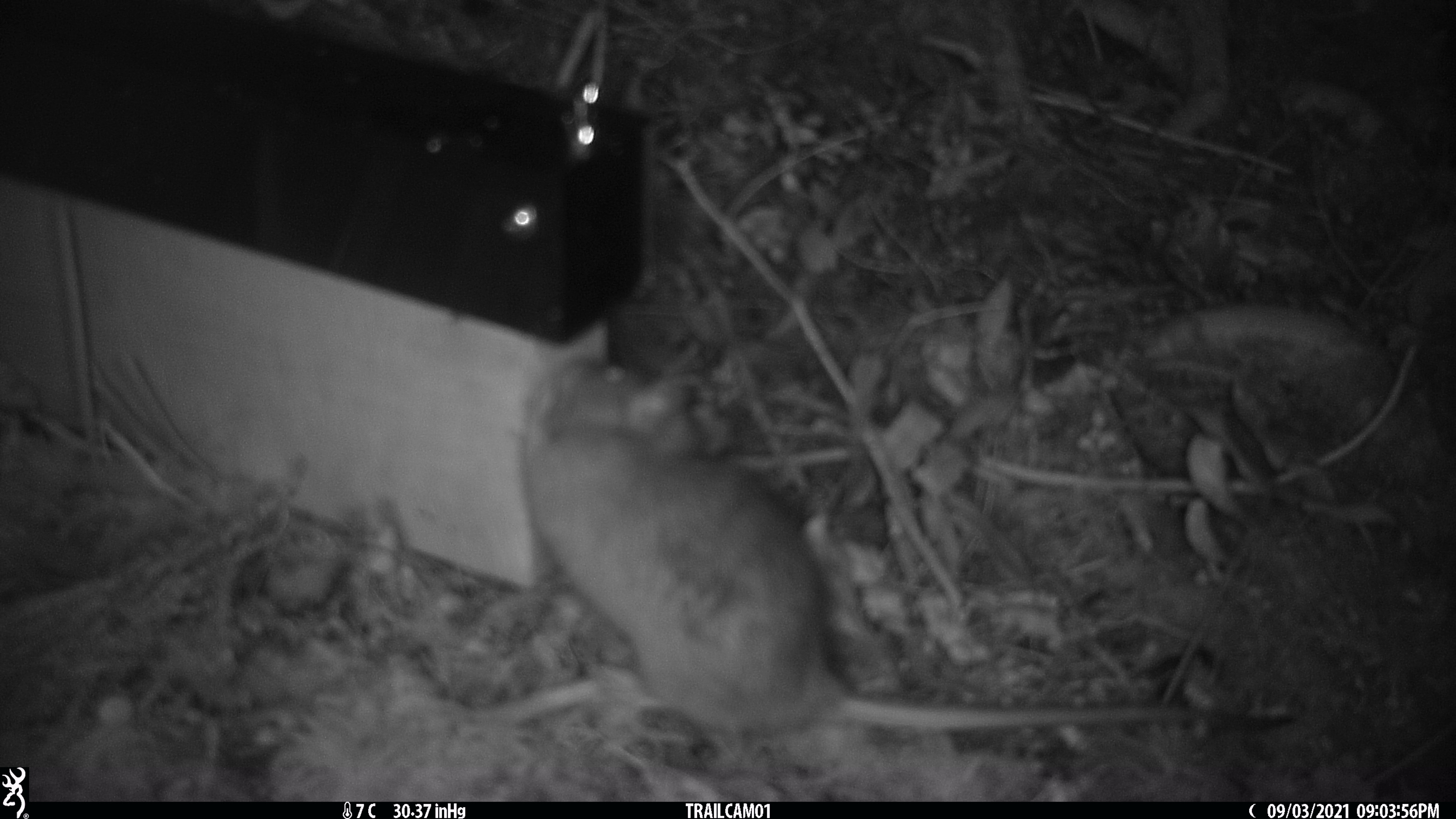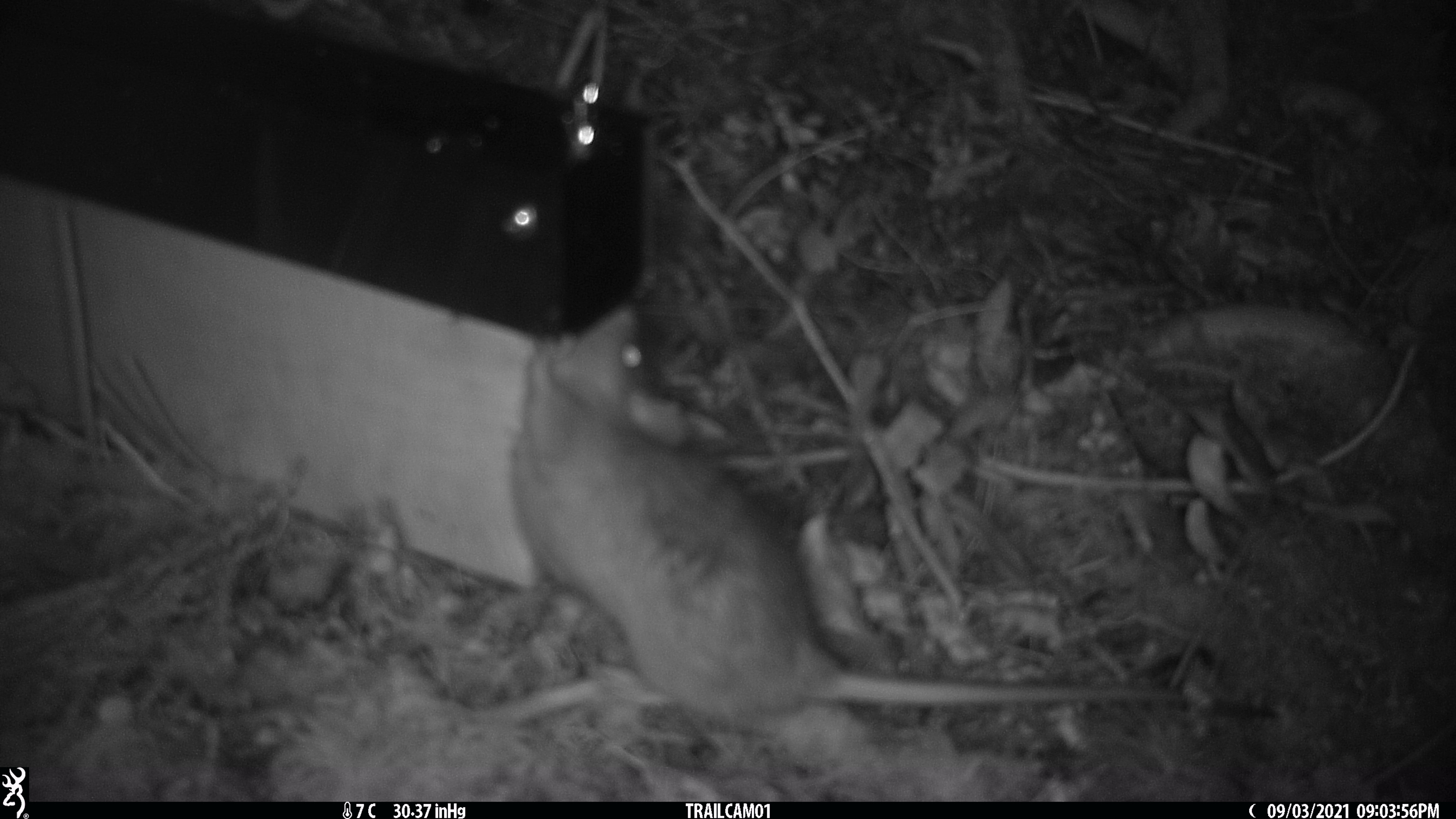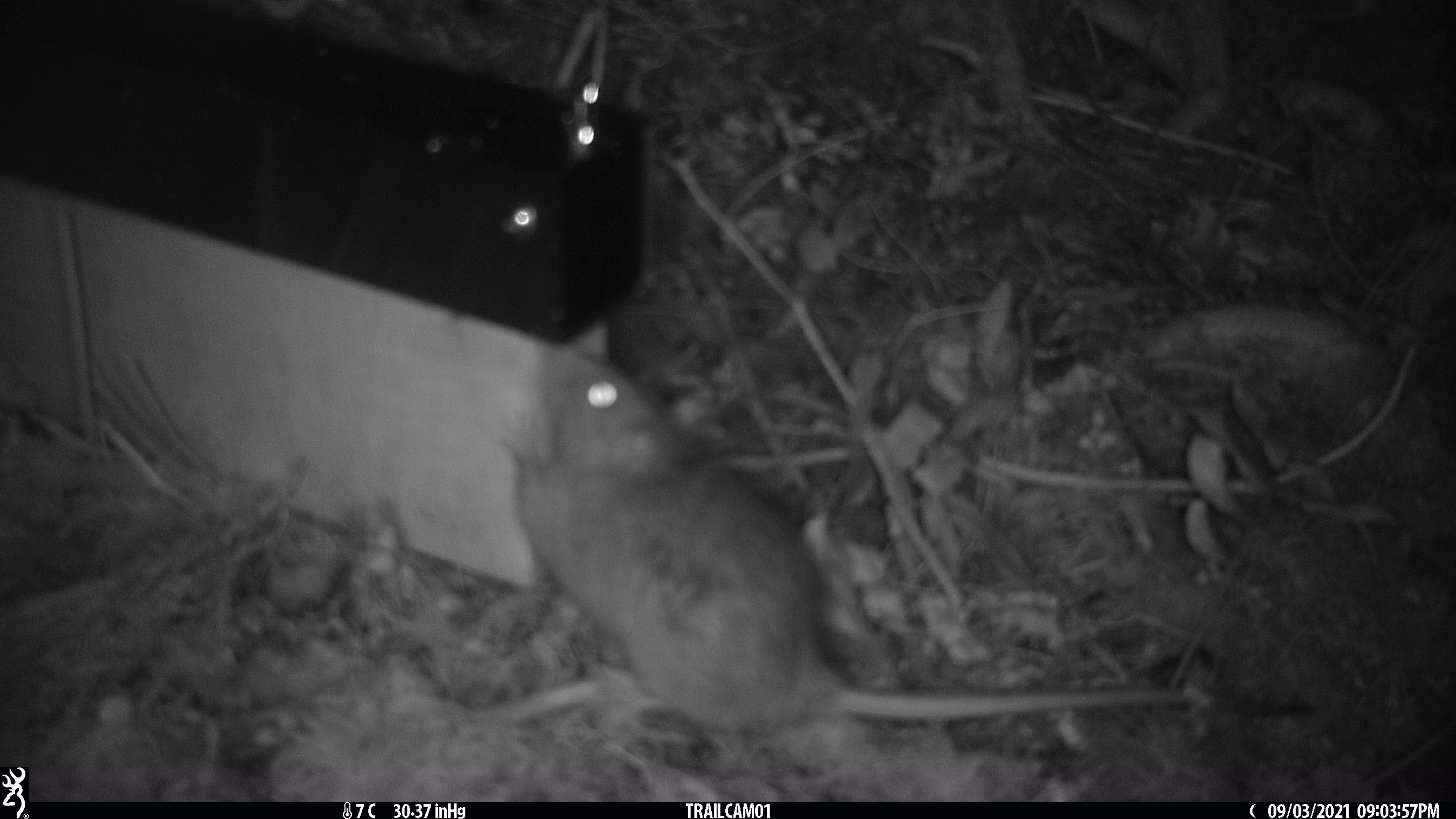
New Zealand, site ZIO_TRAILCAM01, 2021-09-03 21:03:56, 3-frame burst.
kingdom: Animalia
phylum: Chordata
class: Mammalia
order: Rodentia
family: Muridae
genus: Rattus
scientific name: Rattus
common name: rat